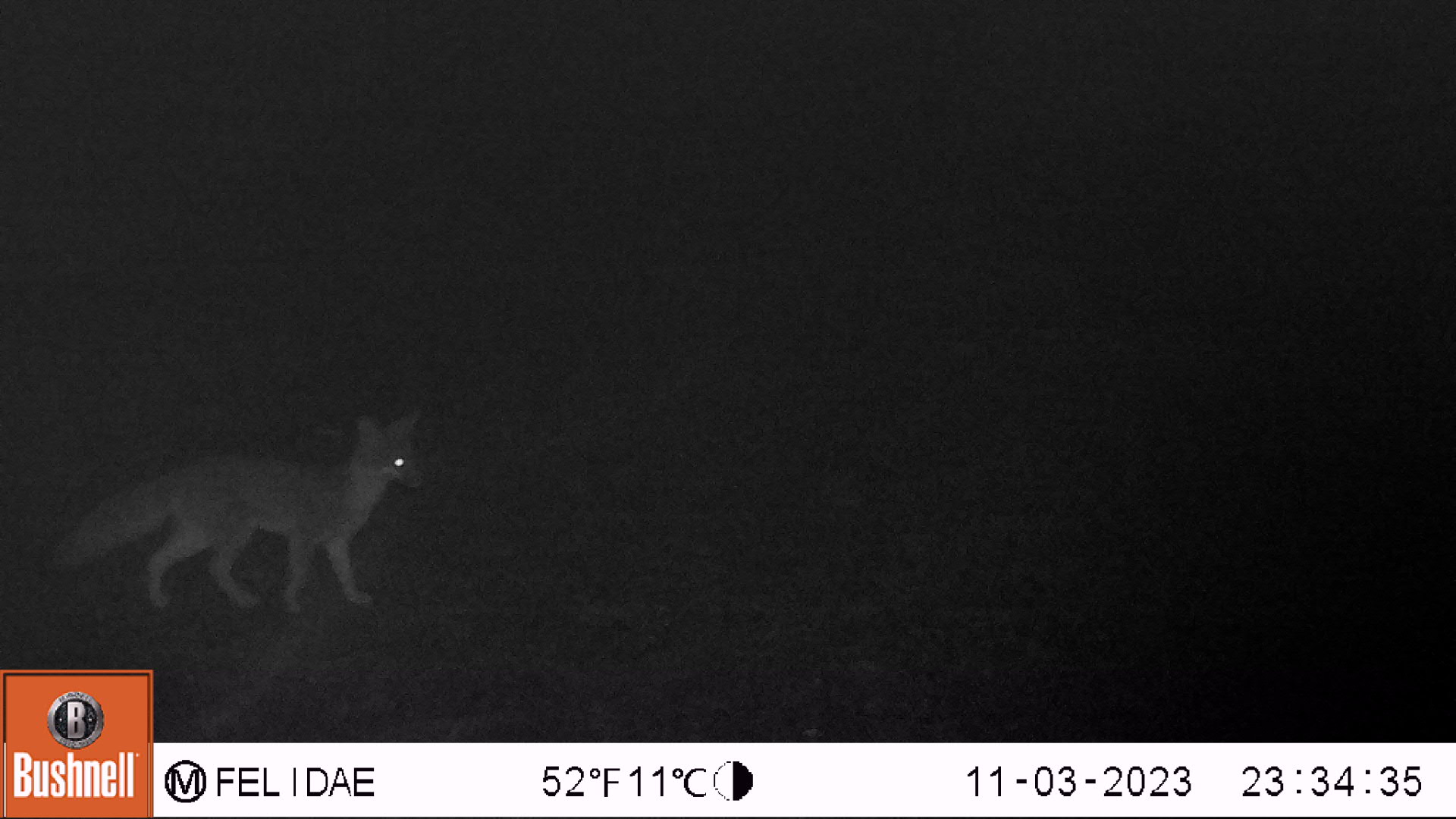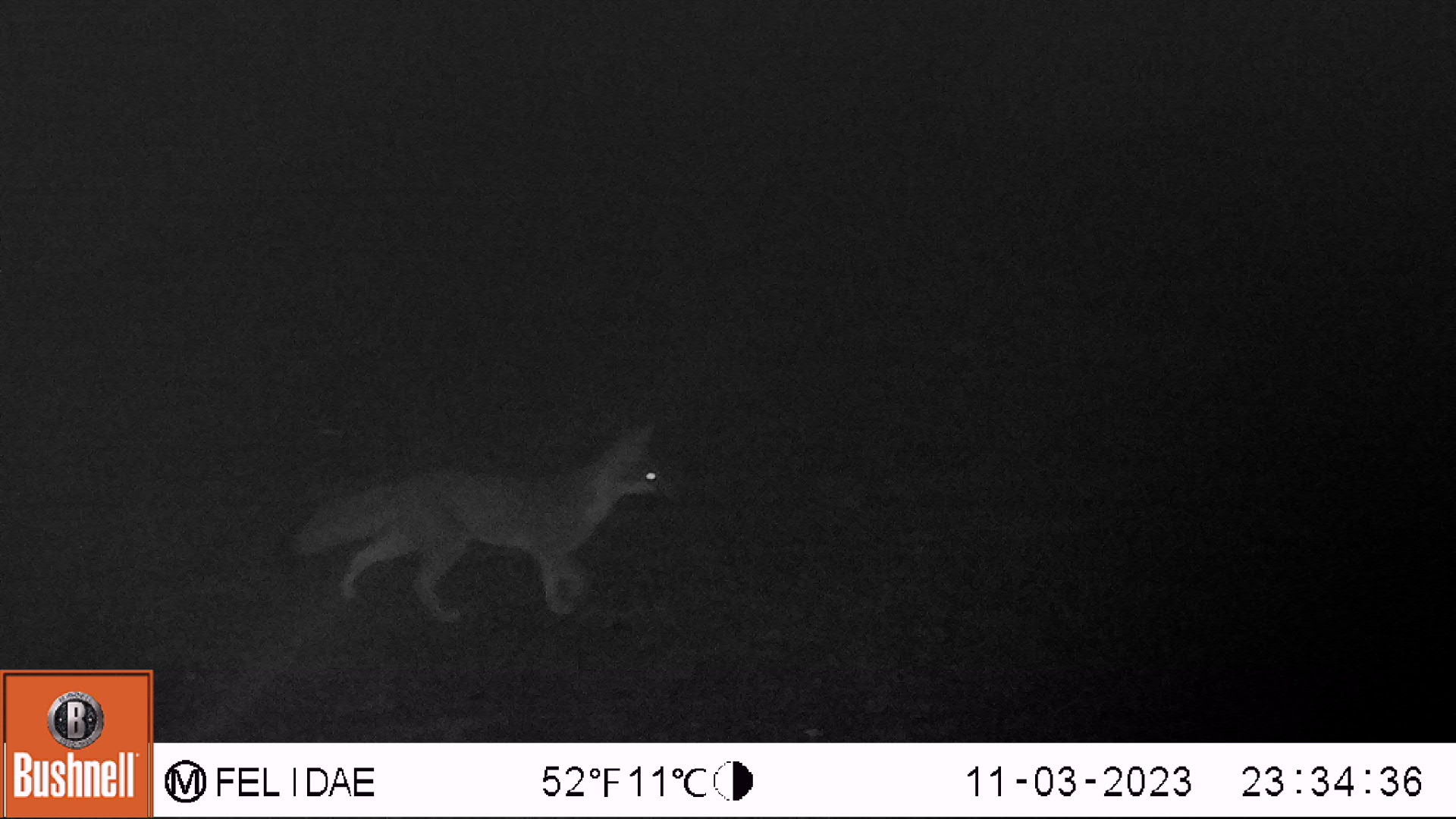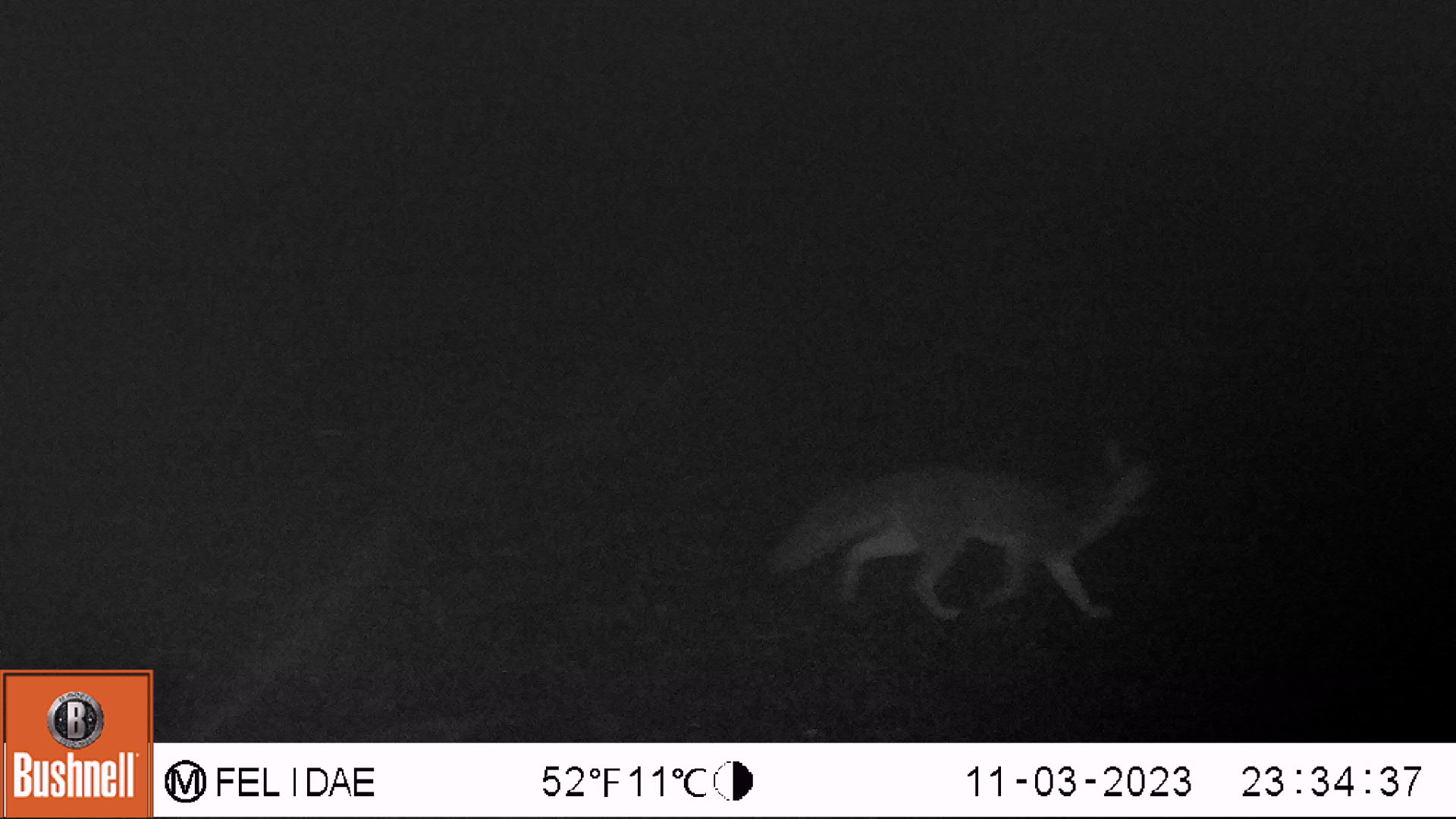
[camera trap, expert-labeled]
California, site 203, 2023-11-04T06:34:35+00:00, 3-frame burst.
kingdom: Animalia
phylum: Chordata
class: Mammalia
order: Carnivora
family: Canidae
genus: Urocyon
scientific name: Urocyon cinereoargenteus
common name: gray fox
Gray fox (Urocyon cinereoargenteus).